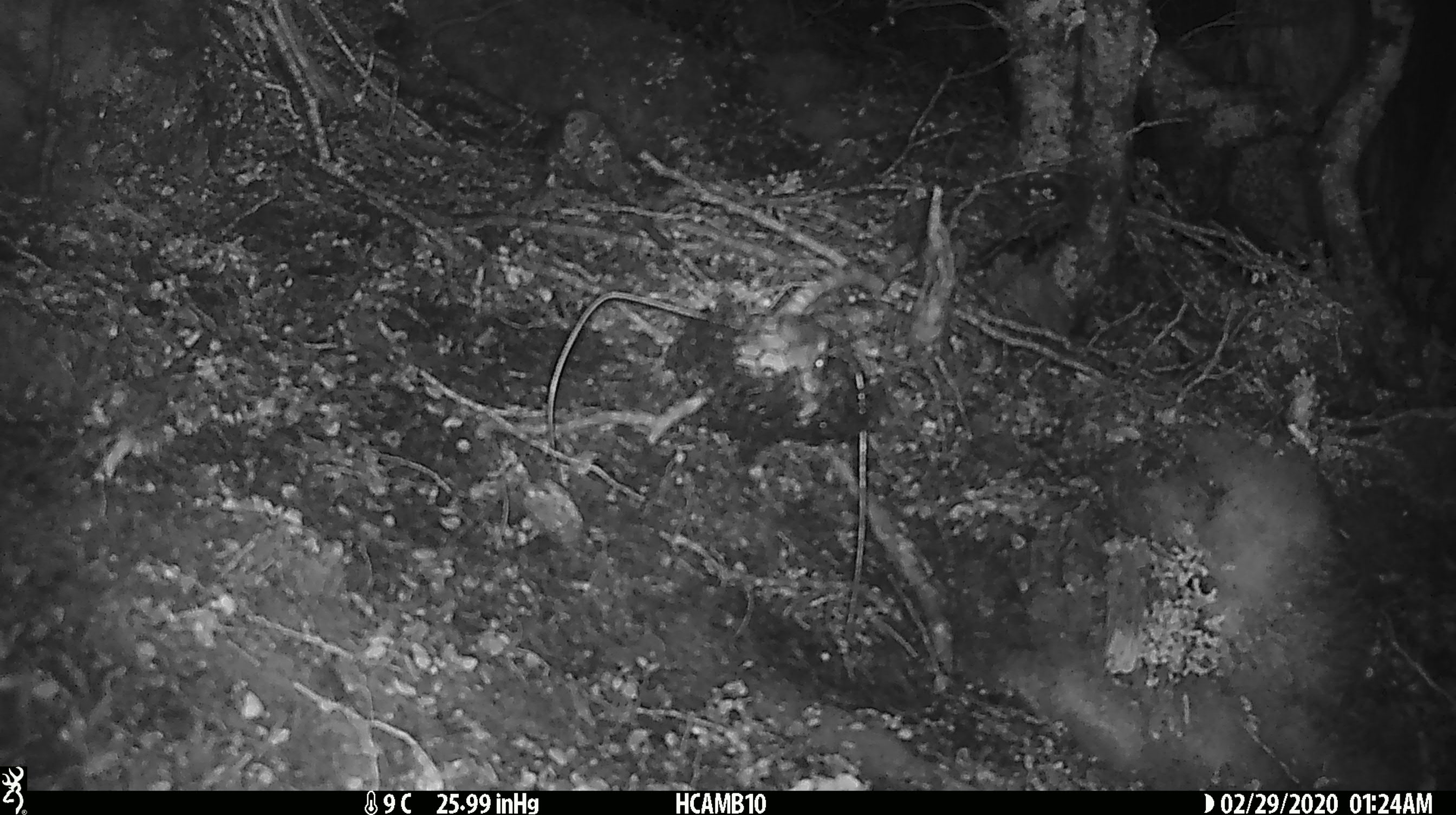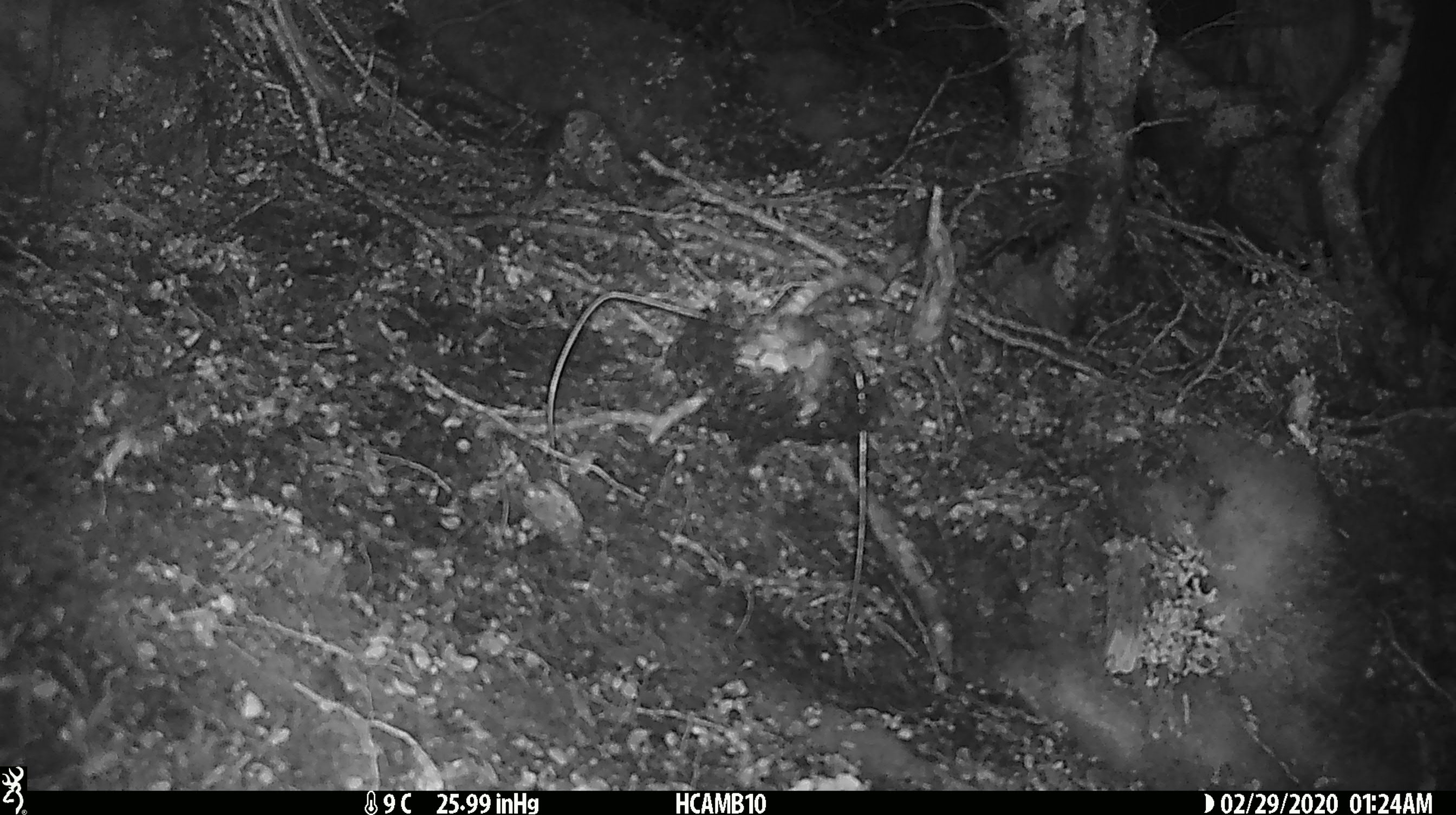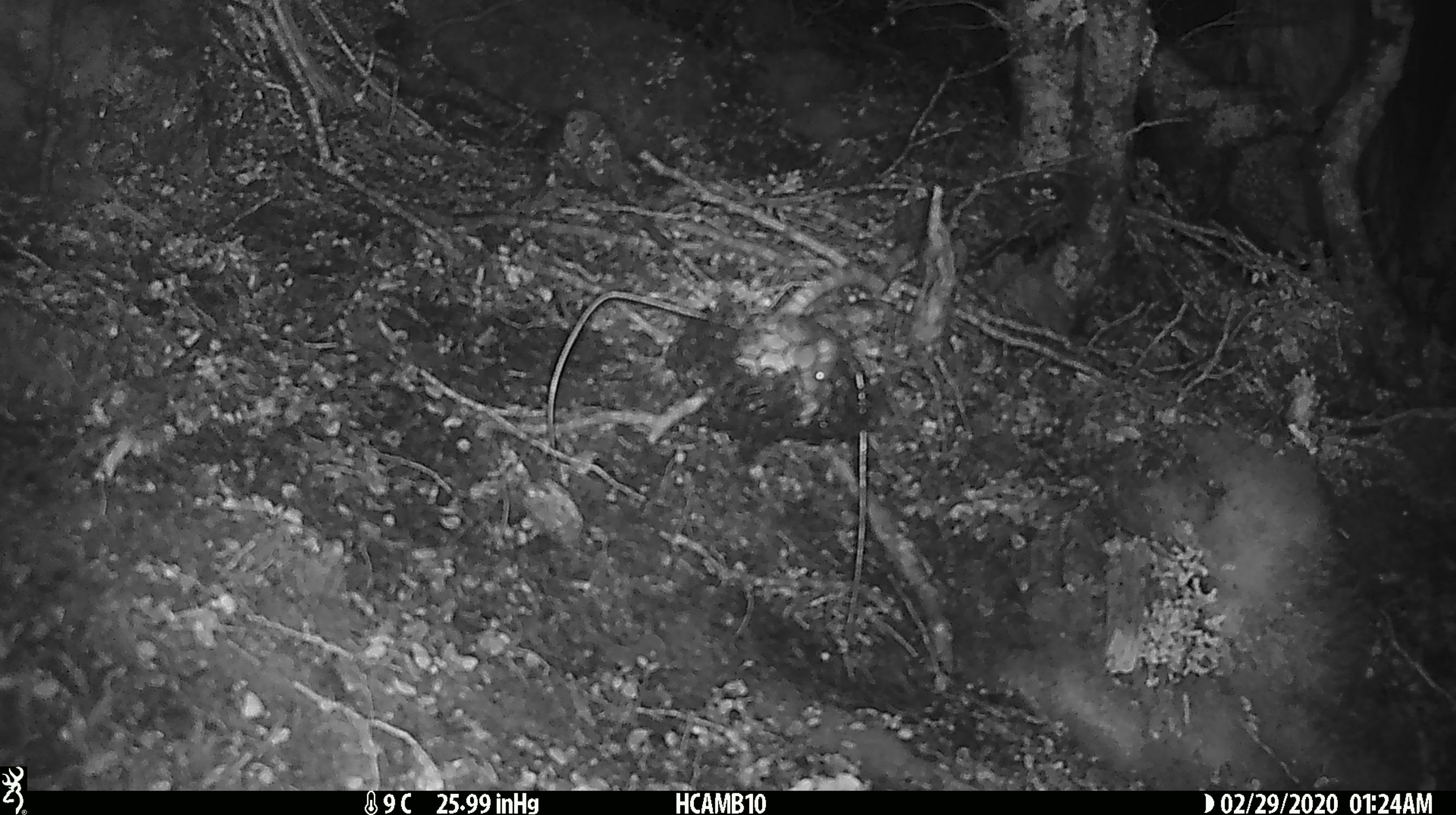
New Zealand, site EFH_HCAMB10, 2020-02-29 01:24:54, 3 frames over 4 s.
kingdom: Animalia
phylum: Chordata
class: Mammalia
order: Rodentia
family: Muridae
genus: Mus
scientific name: Mus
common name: mouse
Mouse (Mus).